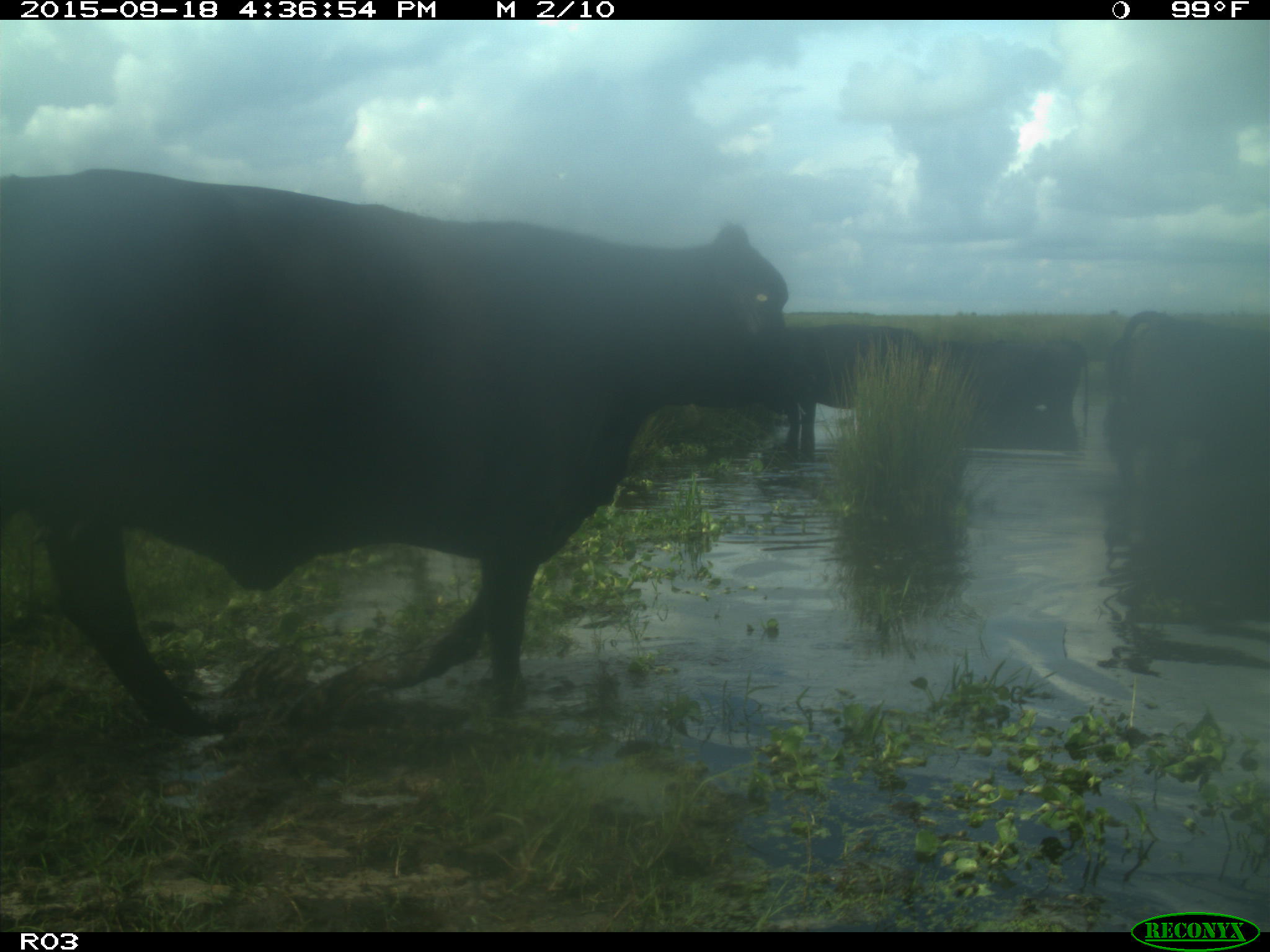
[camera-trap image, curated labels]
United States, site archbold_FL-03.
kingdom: Animalia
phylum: Chordata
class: Mammalia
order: Artiodactyla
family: Bovidae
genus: Bos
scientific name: Bos taurus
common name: domestic cow